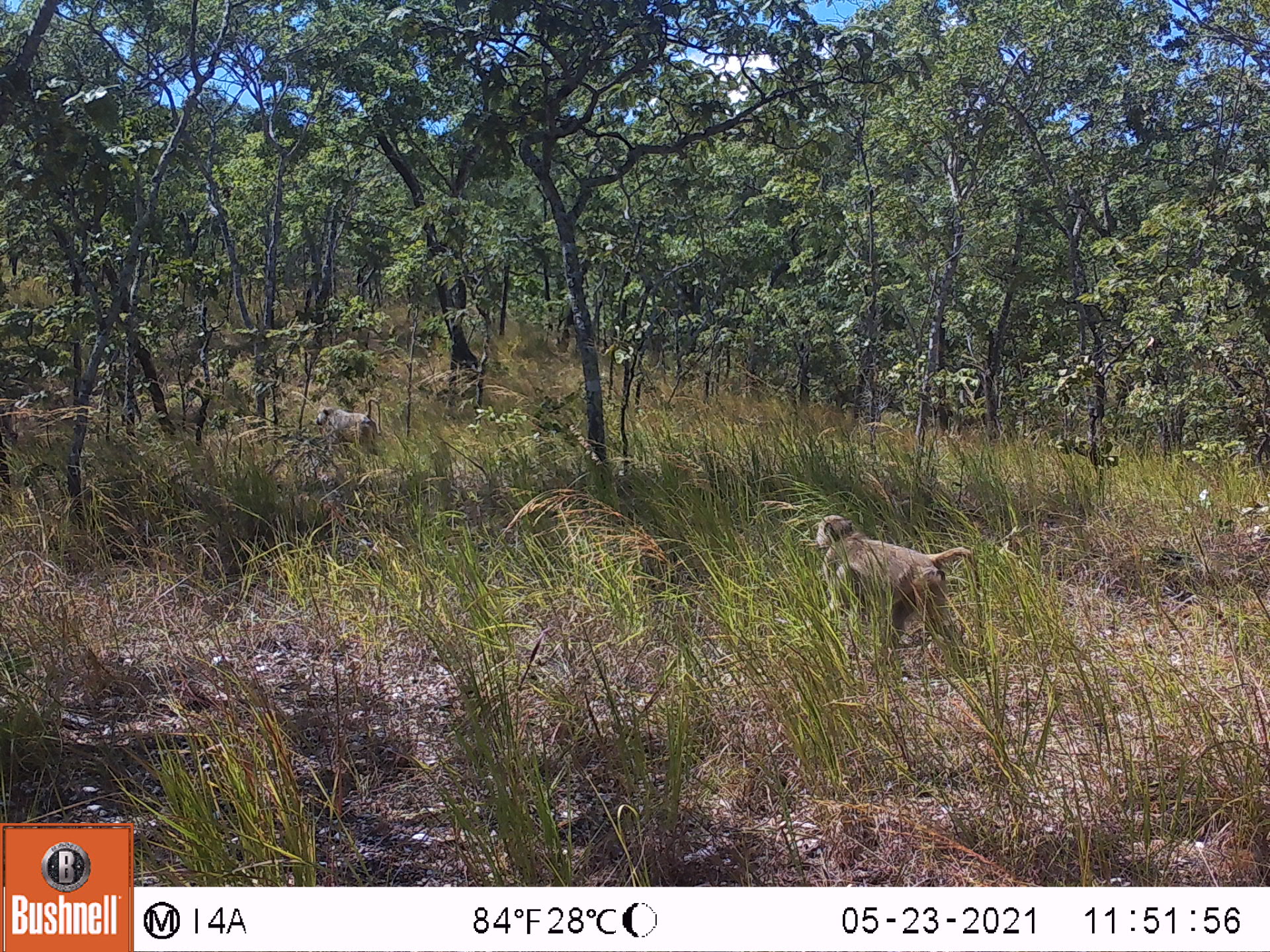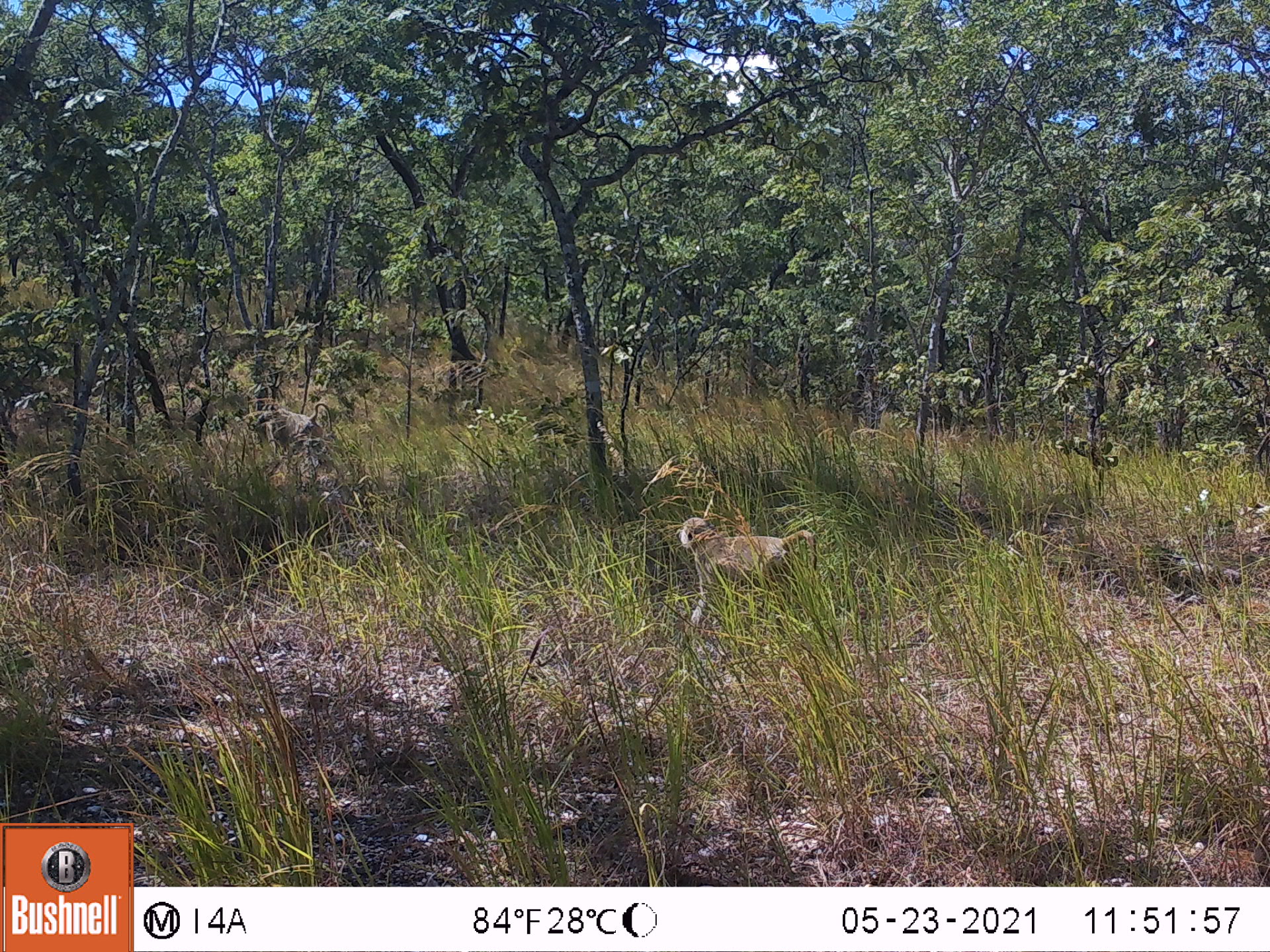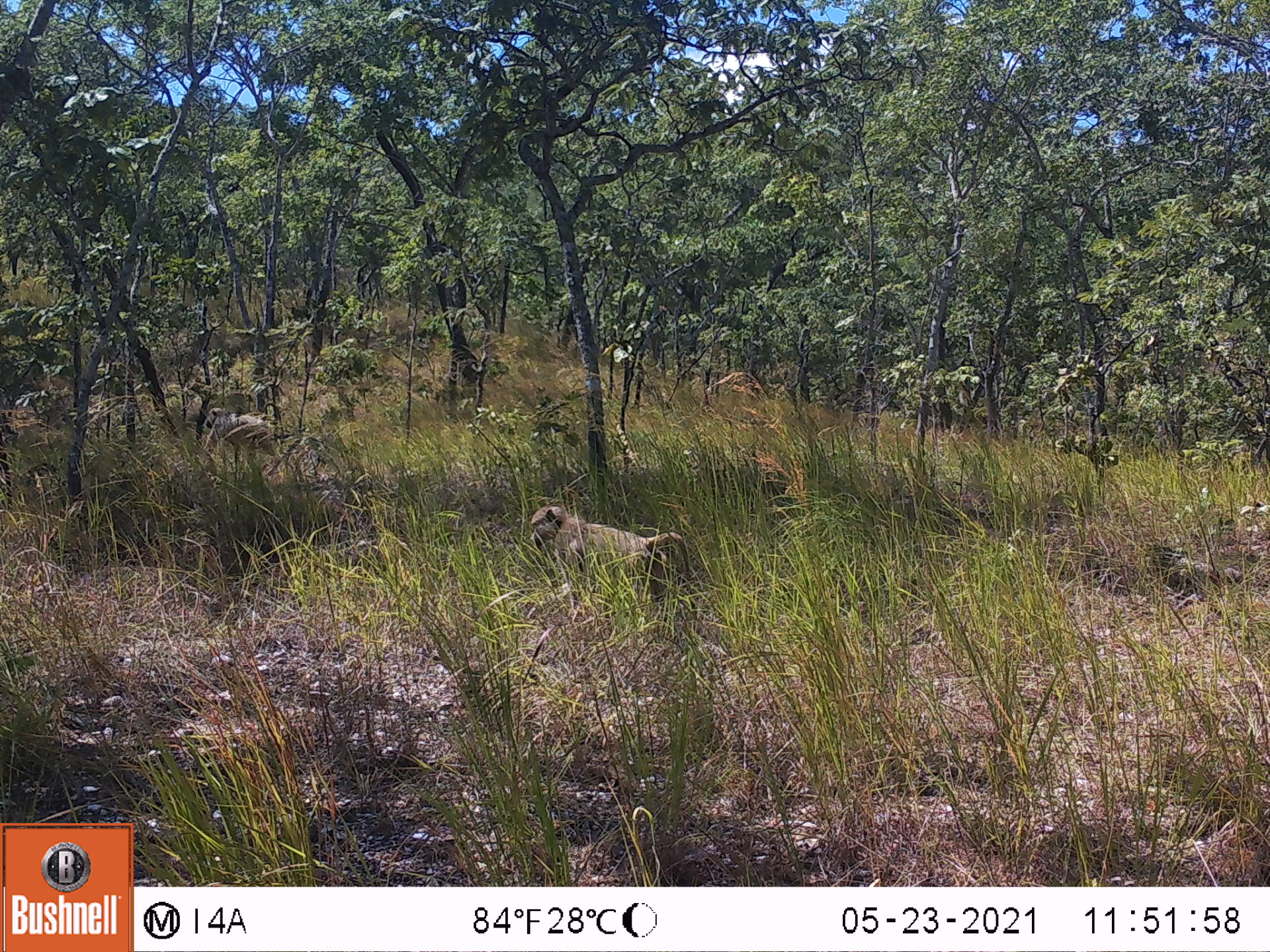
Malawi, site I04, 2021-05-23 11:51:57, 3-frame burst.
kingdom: Animalia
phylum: Chordata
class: Mammalia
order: Primates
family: Cercopithecidae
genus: Papio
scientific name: Papio cynocephalus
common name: yellow baboon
Yellow baboon (Papio cynocephalus), count 2.